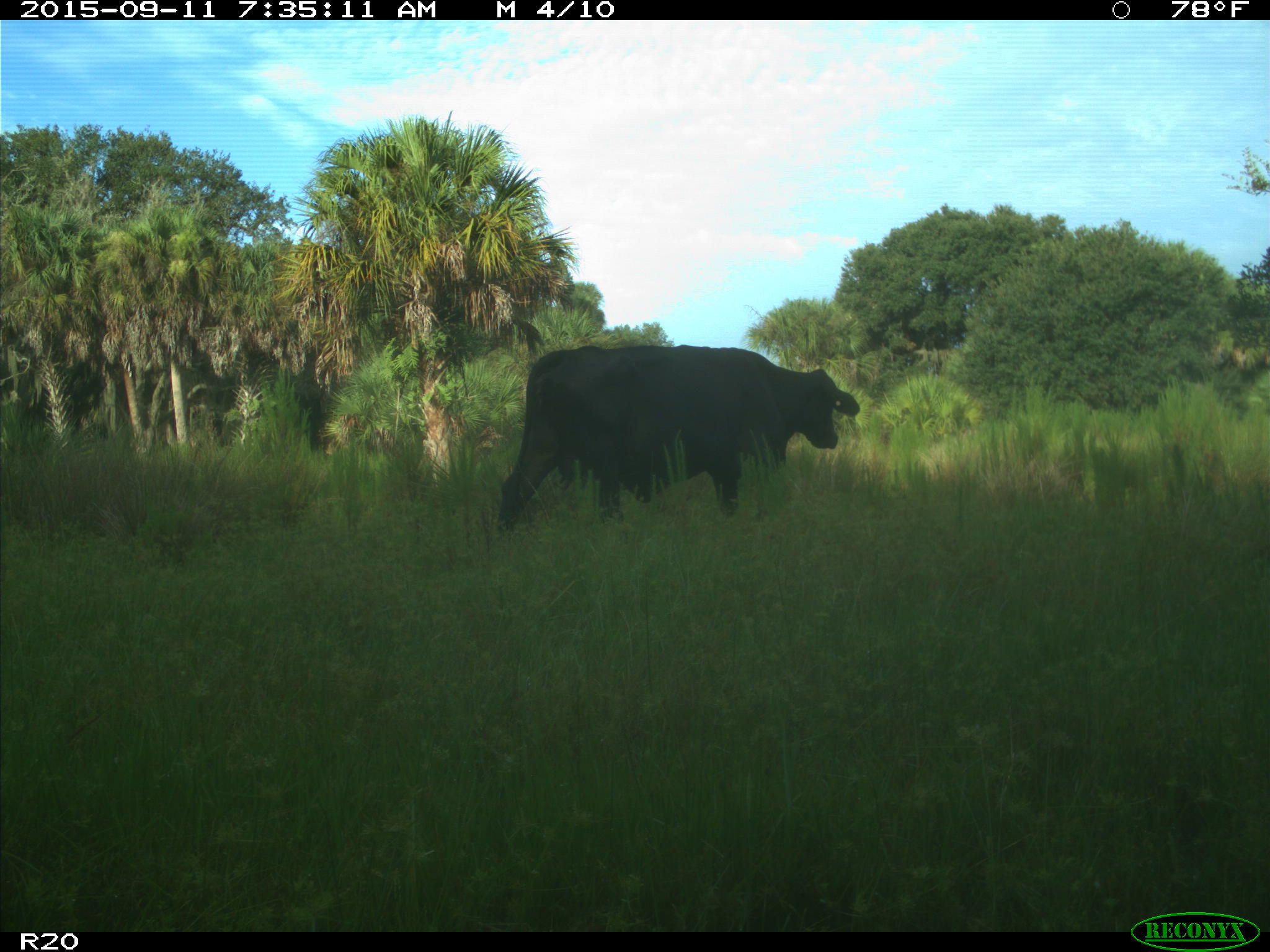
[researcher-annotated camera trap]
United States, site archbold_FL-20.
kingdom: Animalia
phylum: Chordata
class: Mammalia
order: Artiodactyla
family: Bovidae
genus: Bos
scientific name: Bos taurus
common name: domestic cow